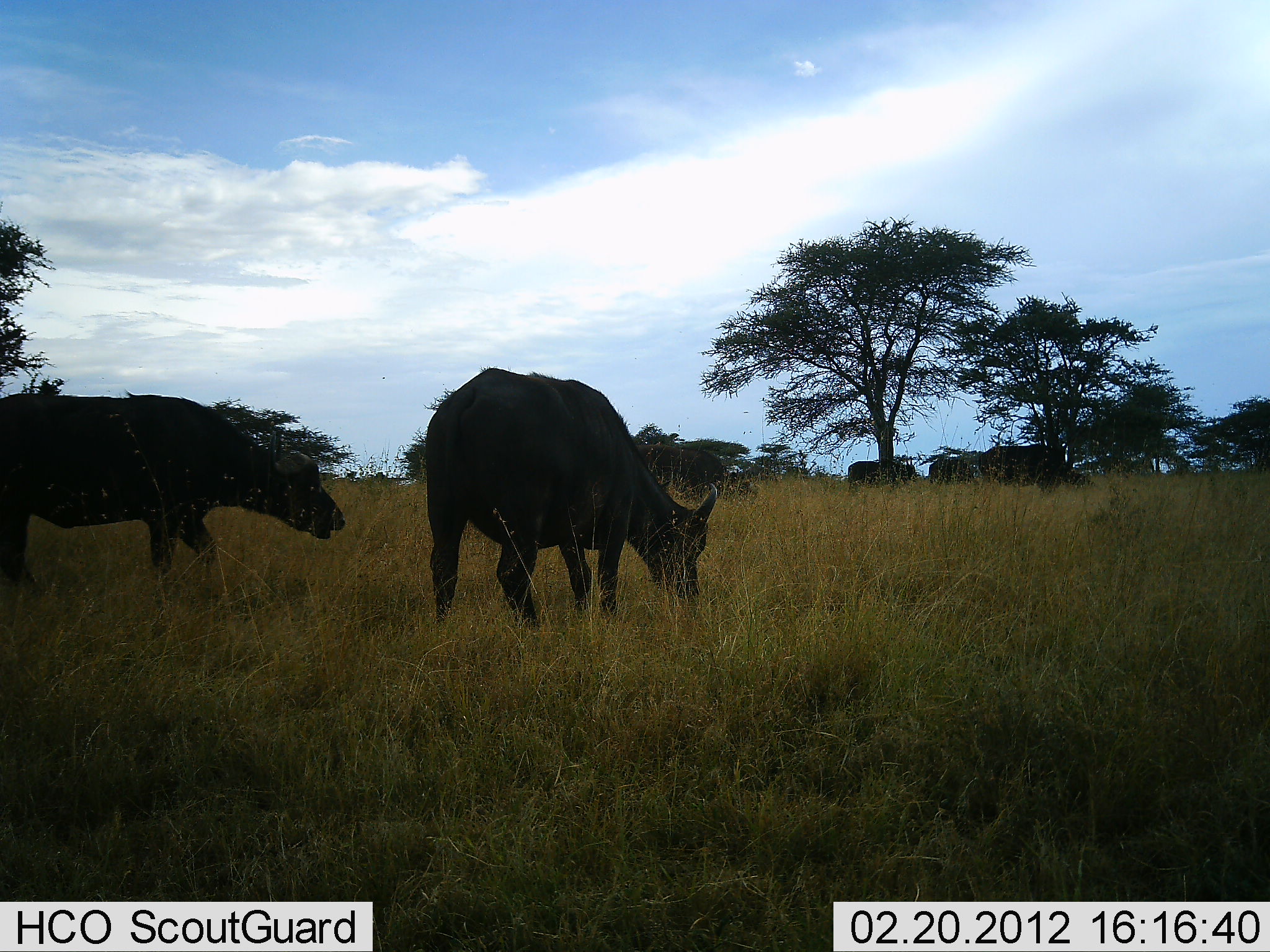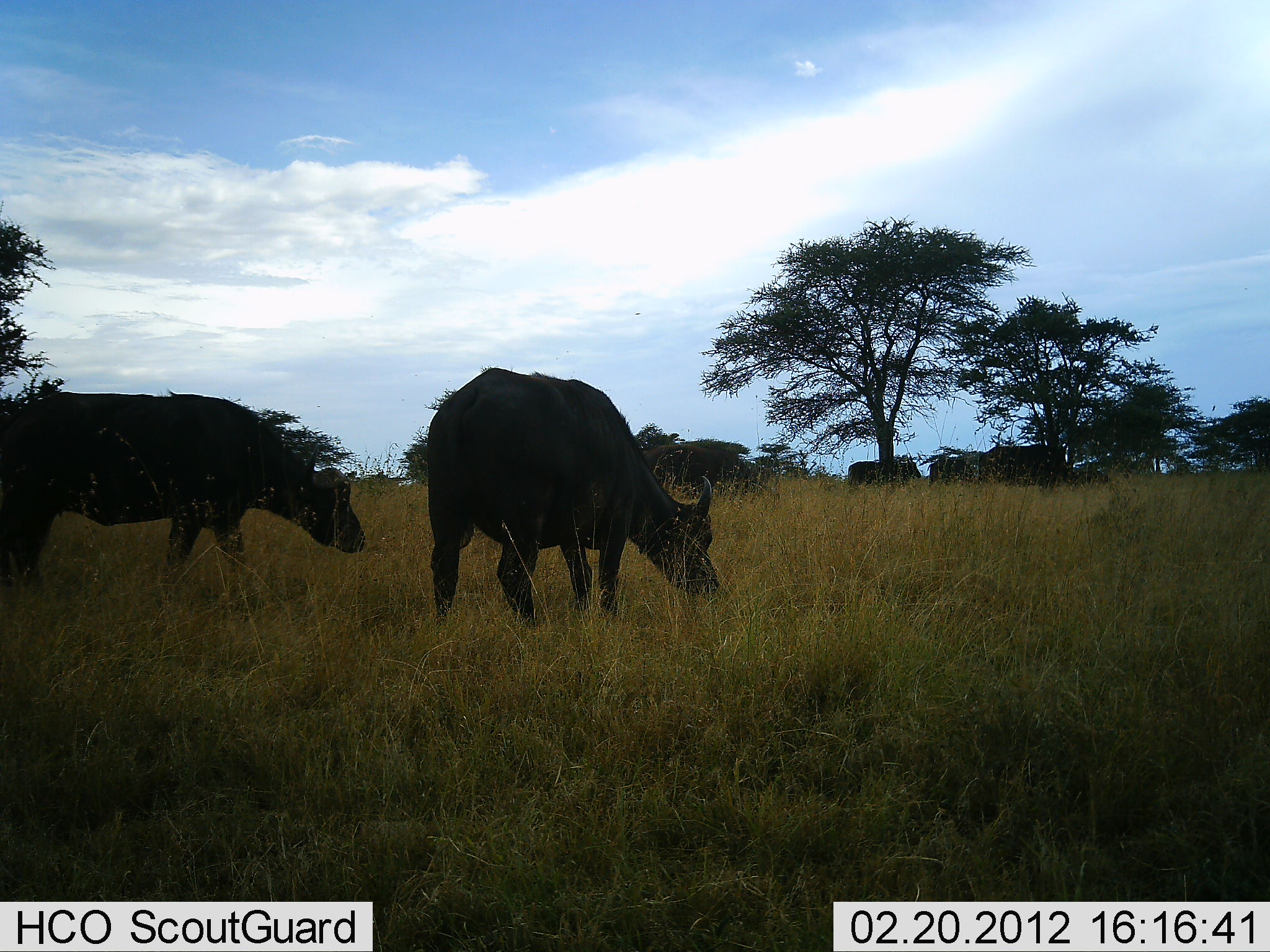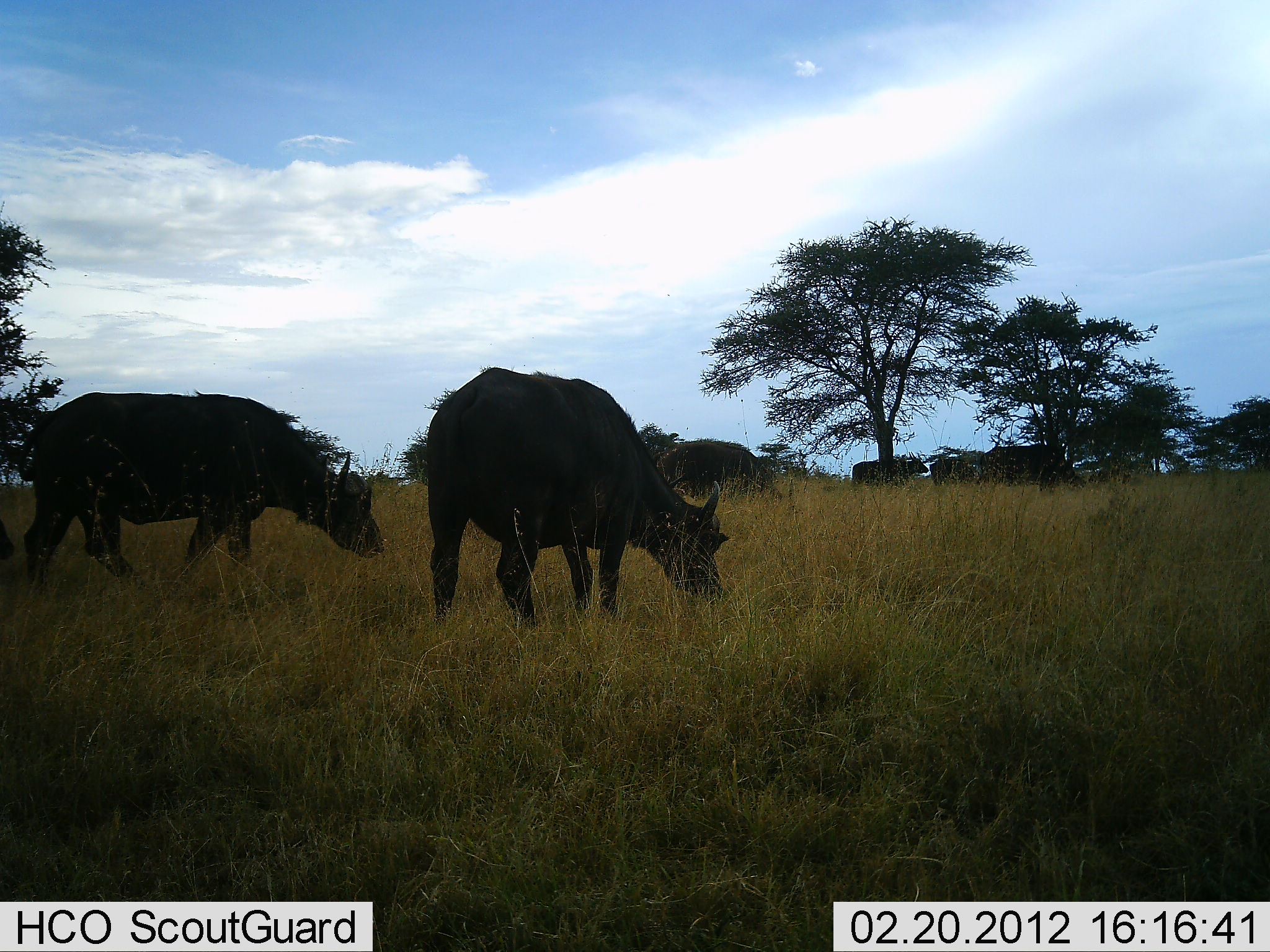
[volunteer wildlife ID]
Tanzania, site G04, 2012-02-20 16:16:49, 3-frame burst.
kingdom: Animalia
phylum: Chordata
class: Mammalia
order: Artiodactyla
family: Bovidae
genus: Syncerus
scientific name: Syncerus caffer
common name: cape buffalo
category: buffalo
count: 6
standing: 18%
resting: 0%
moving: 24%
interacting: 0%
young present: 0%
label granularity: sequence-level